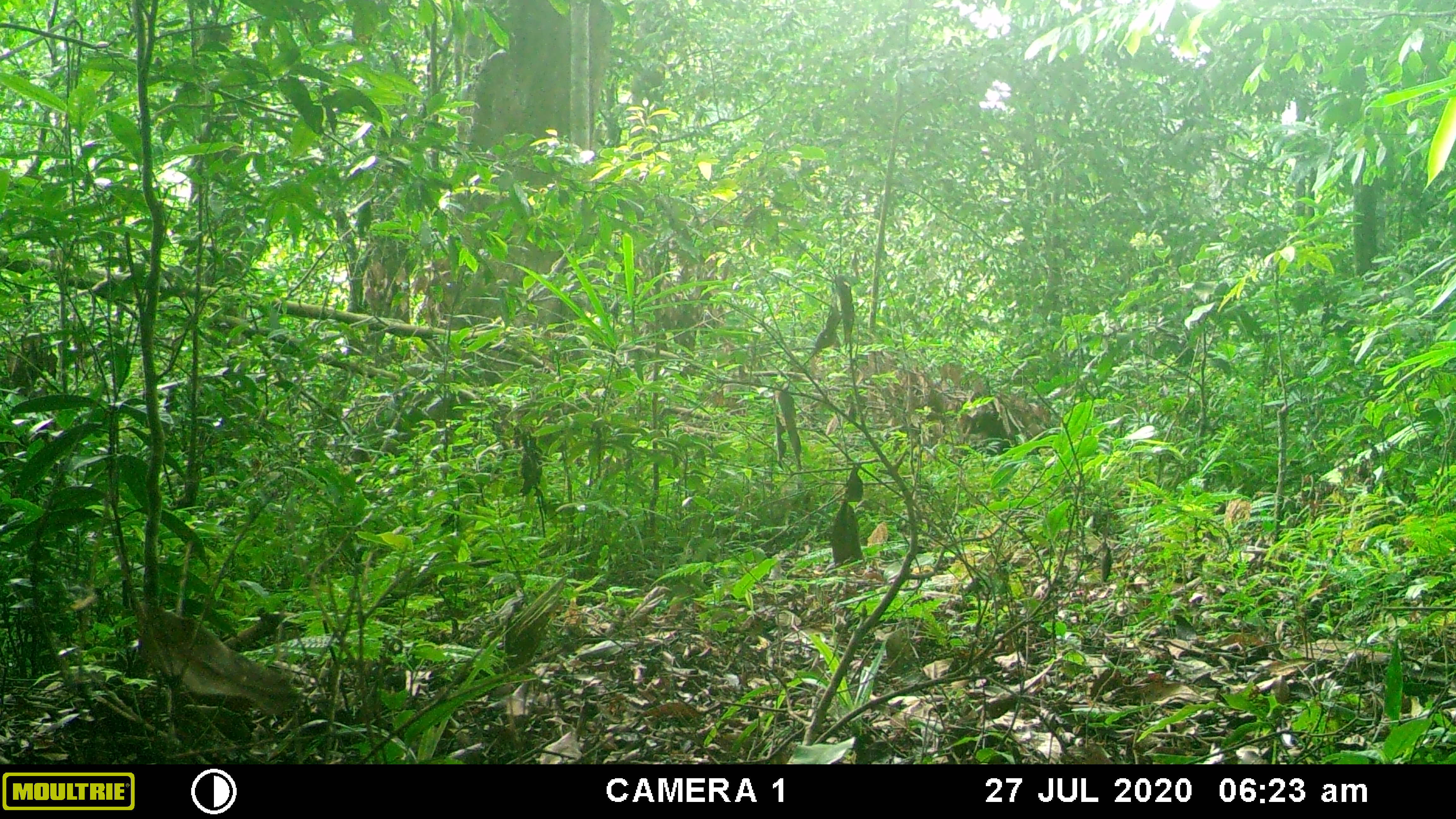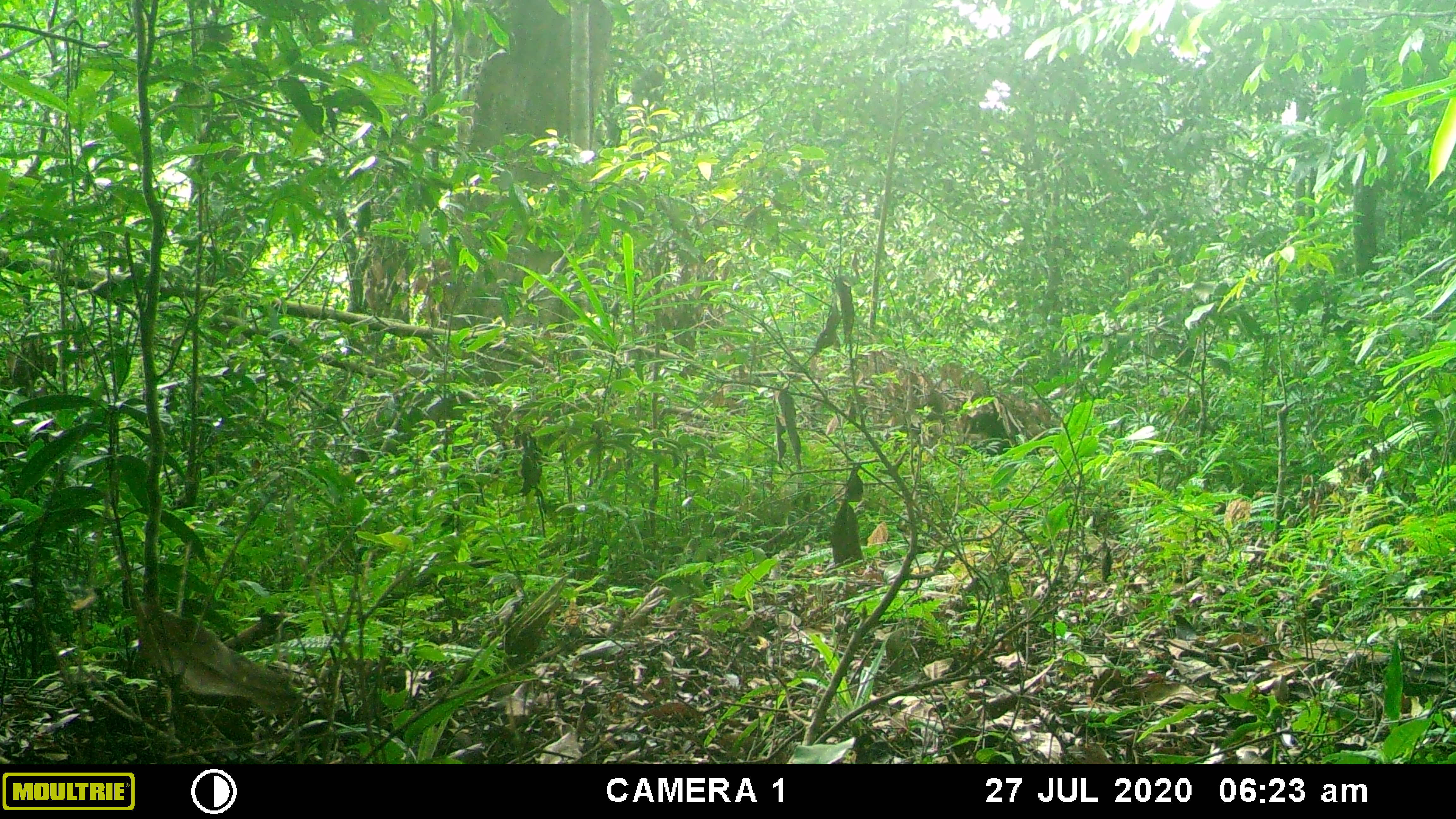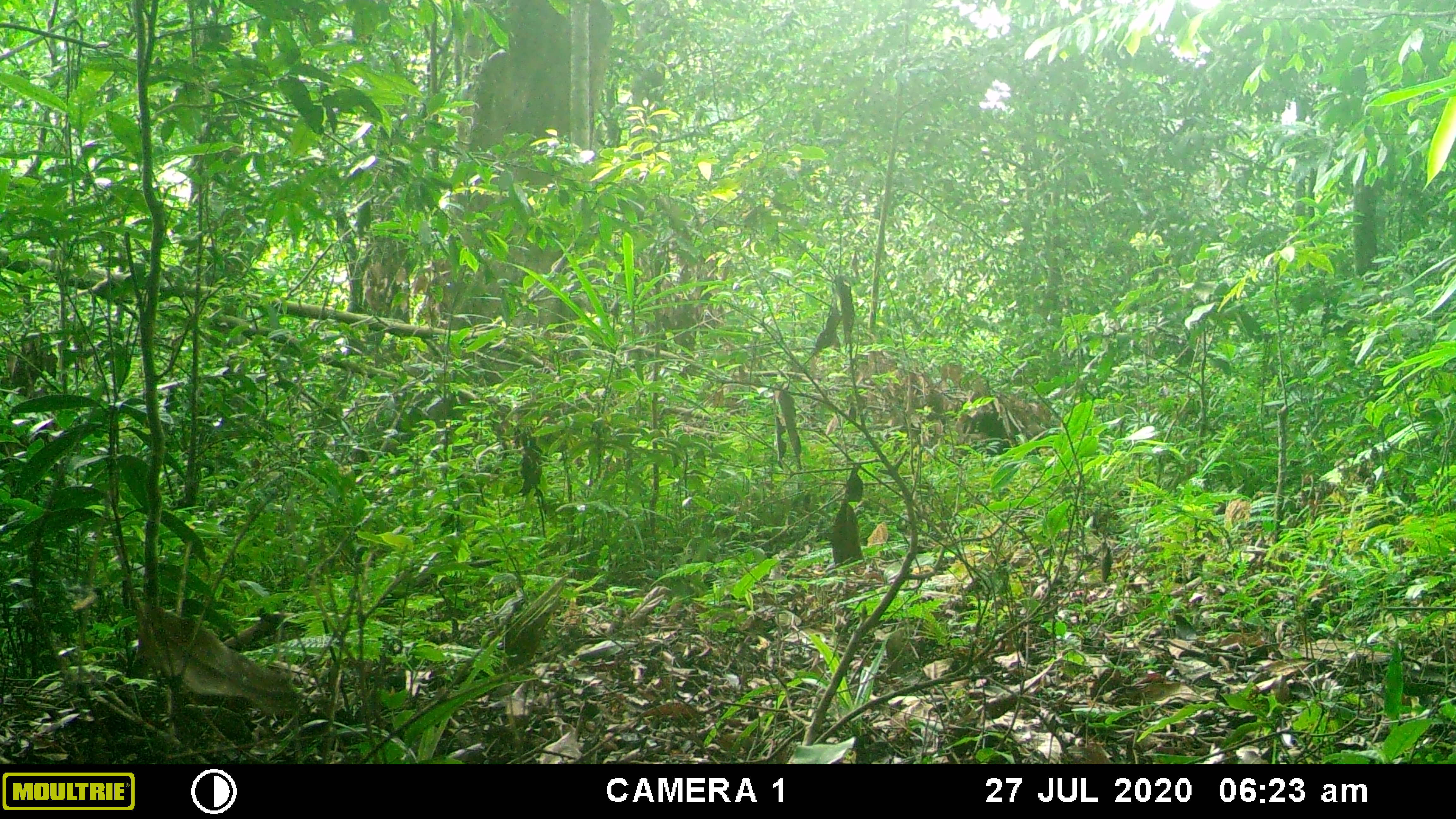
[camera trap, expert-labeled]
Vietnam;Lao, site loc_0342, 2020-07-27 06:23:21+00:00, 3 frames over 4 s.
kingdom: Animalia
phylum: Chordata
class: Mammalia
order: Artiodactyla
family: Suidae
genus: Sus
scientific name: Sus scrofa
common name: eurasian wild pig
Eurasian wild pig (Sus scrofa). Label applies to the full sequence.